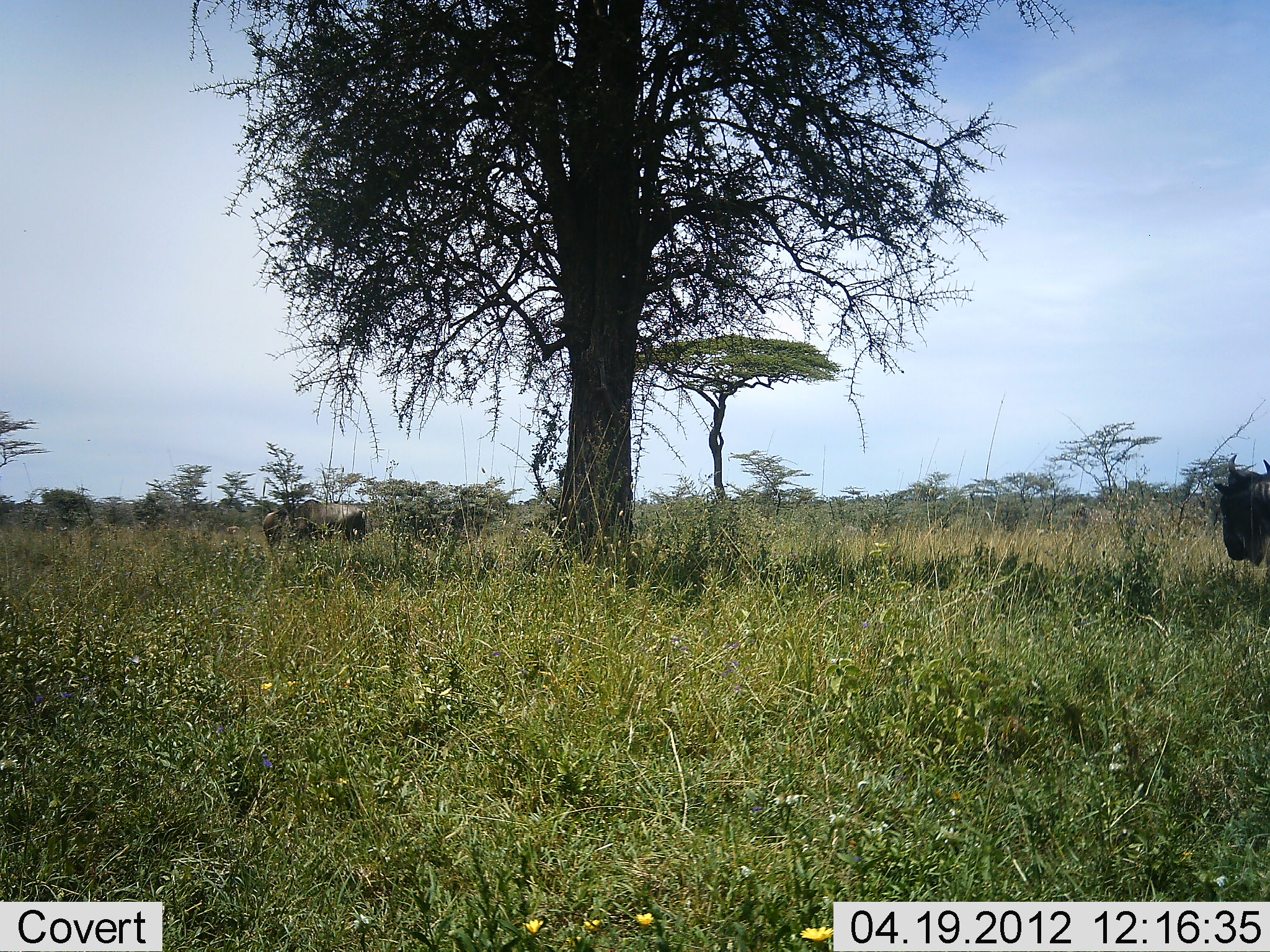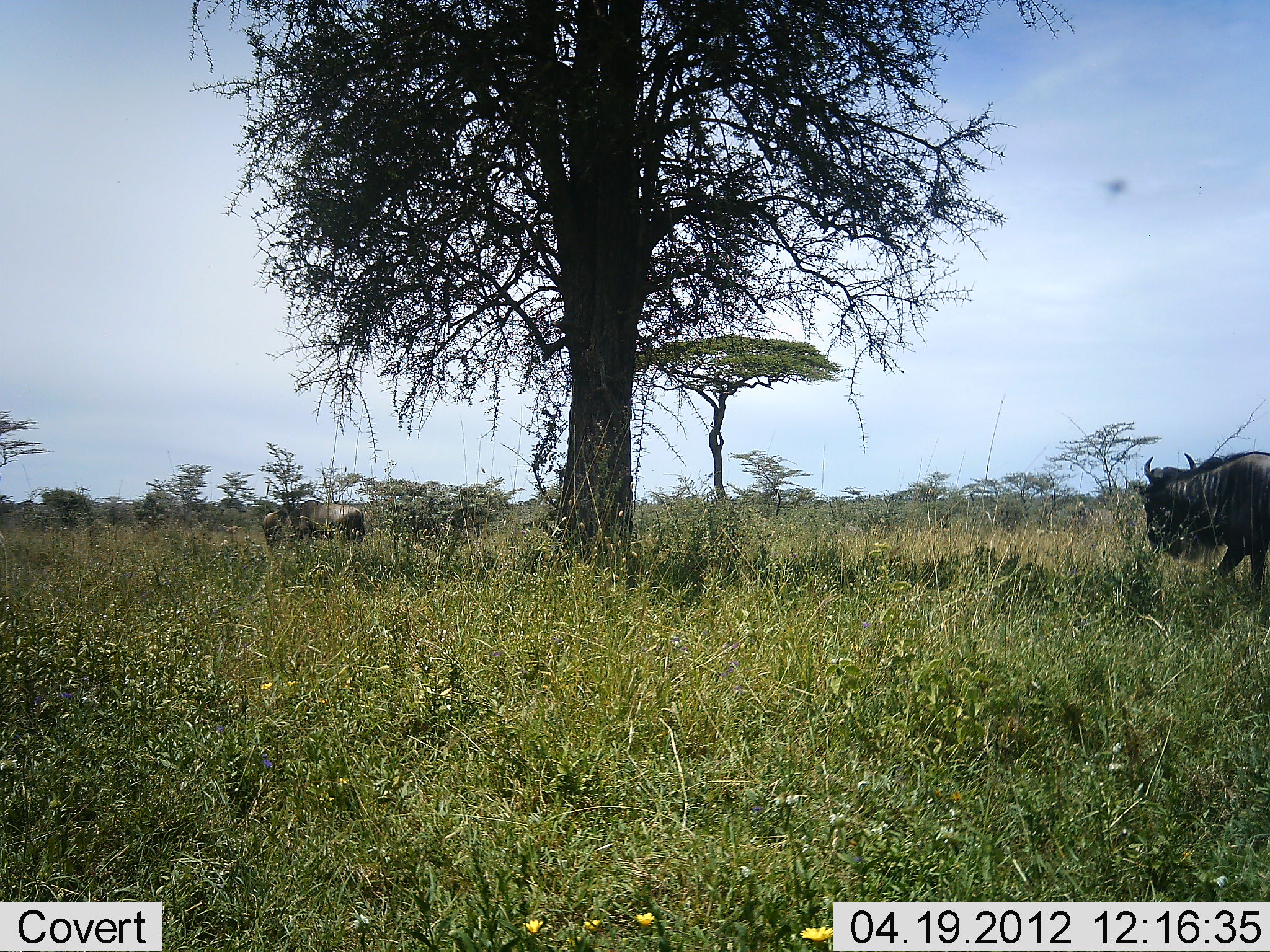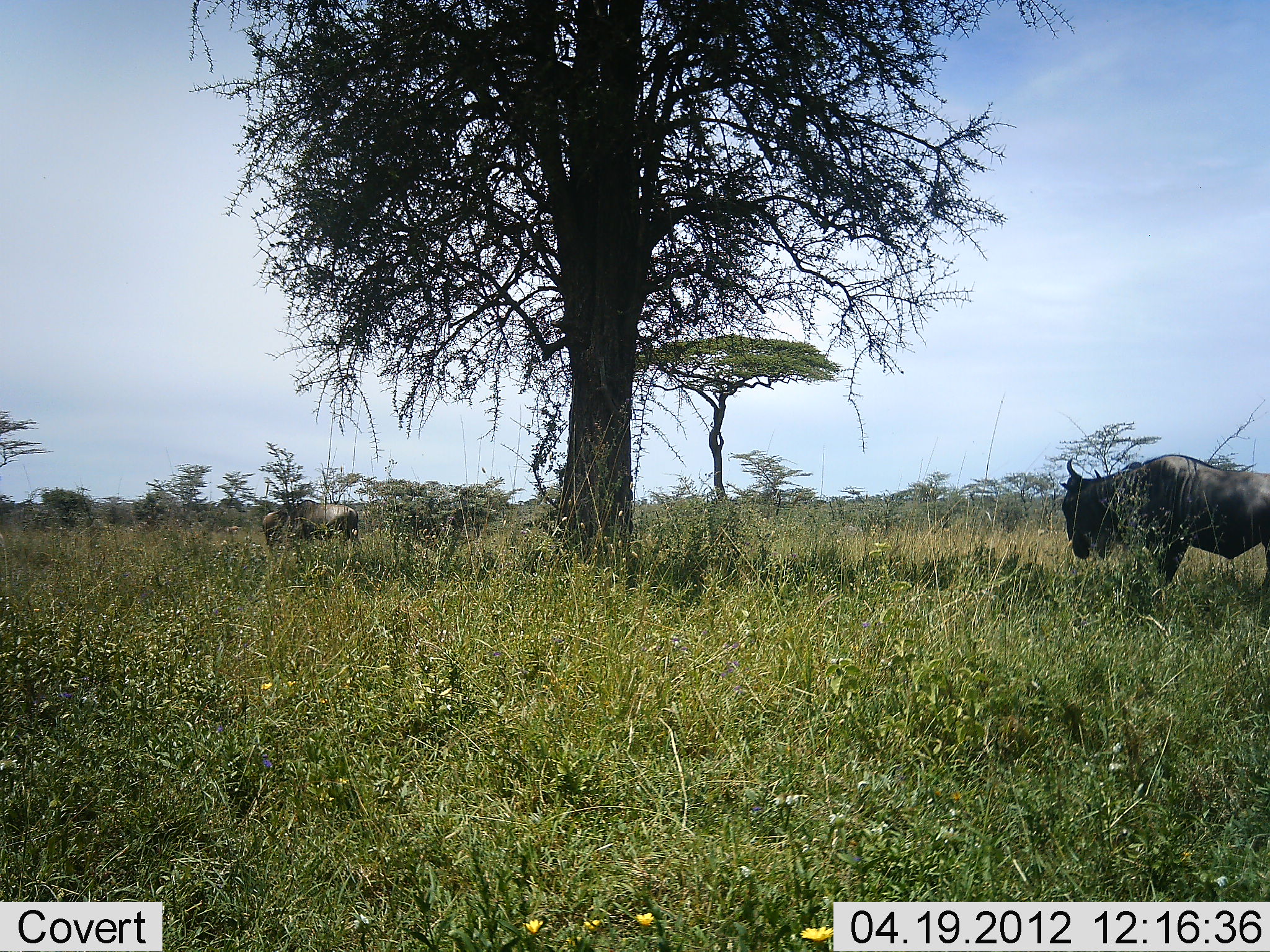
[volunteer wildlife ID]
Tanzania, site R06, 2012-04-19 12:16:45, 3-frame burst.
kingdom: Animalia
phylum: Chordata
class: Mammalia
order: Artiodactyla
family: Bovidae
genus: Connochaetes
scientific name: Connochaetes taurinus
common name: blue wildebeest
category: wildebeest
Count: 2.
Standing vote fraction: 50%.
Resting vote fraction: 0%.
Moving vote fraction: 88%.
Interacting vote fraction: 0%.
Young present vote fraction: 0%.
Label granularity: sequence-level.